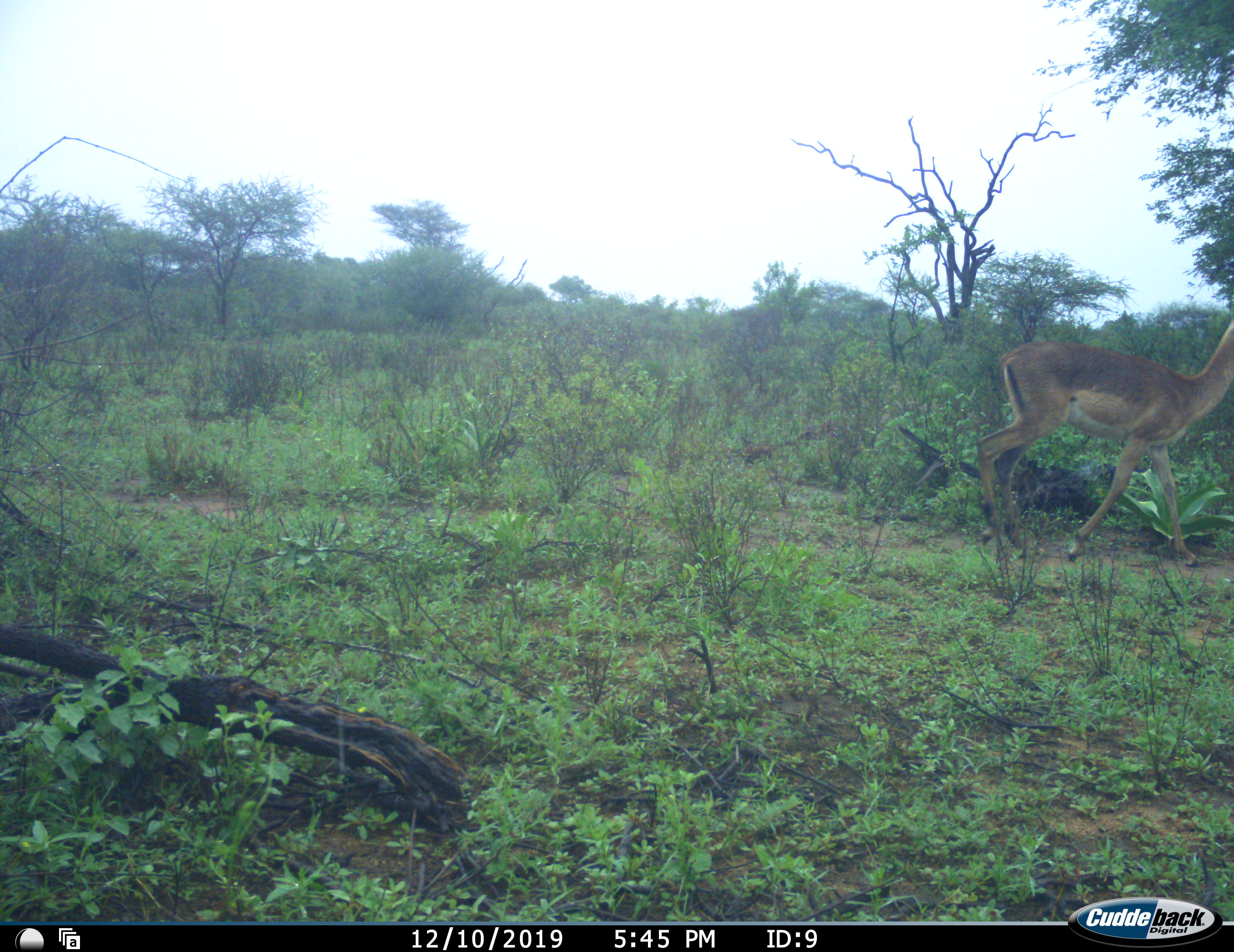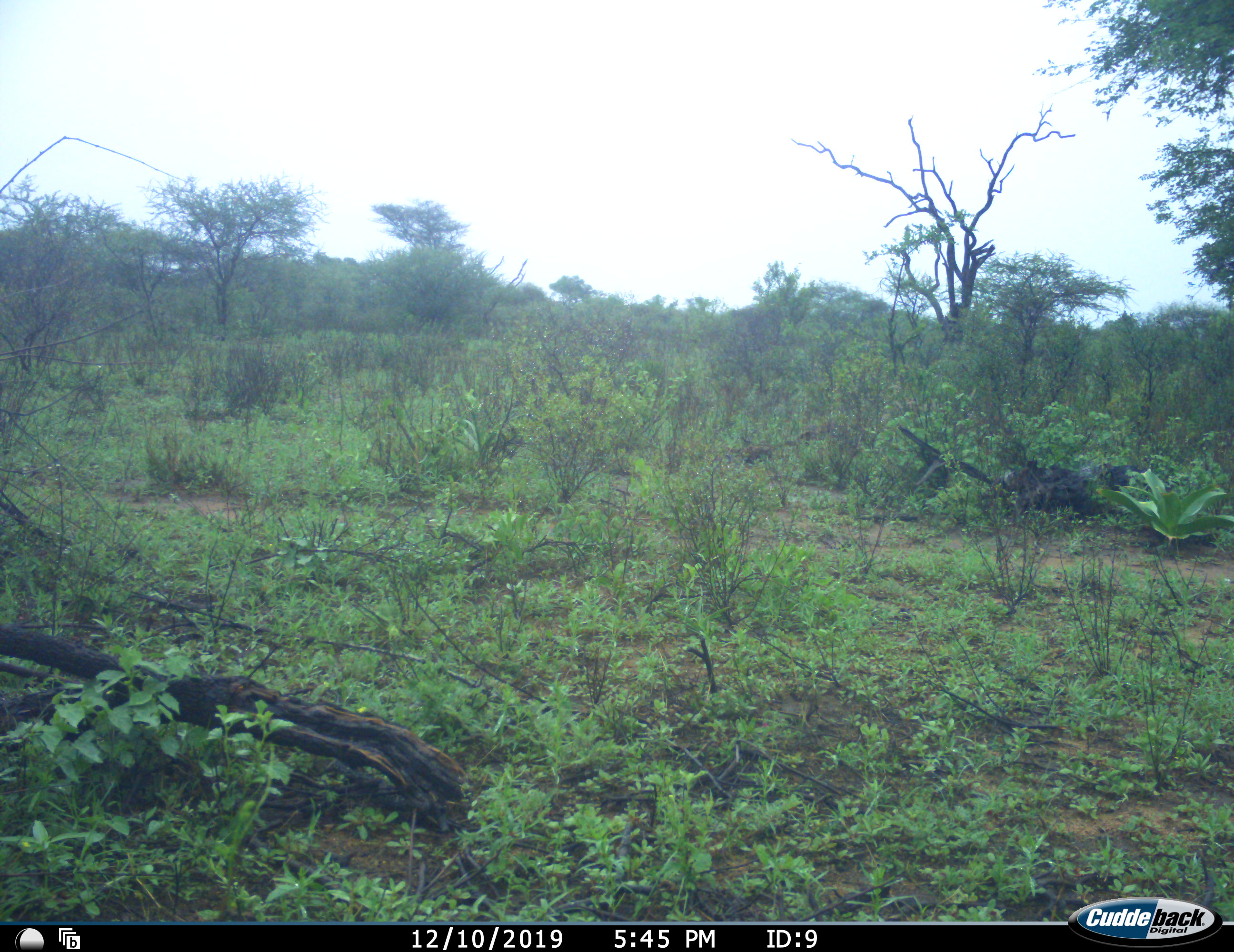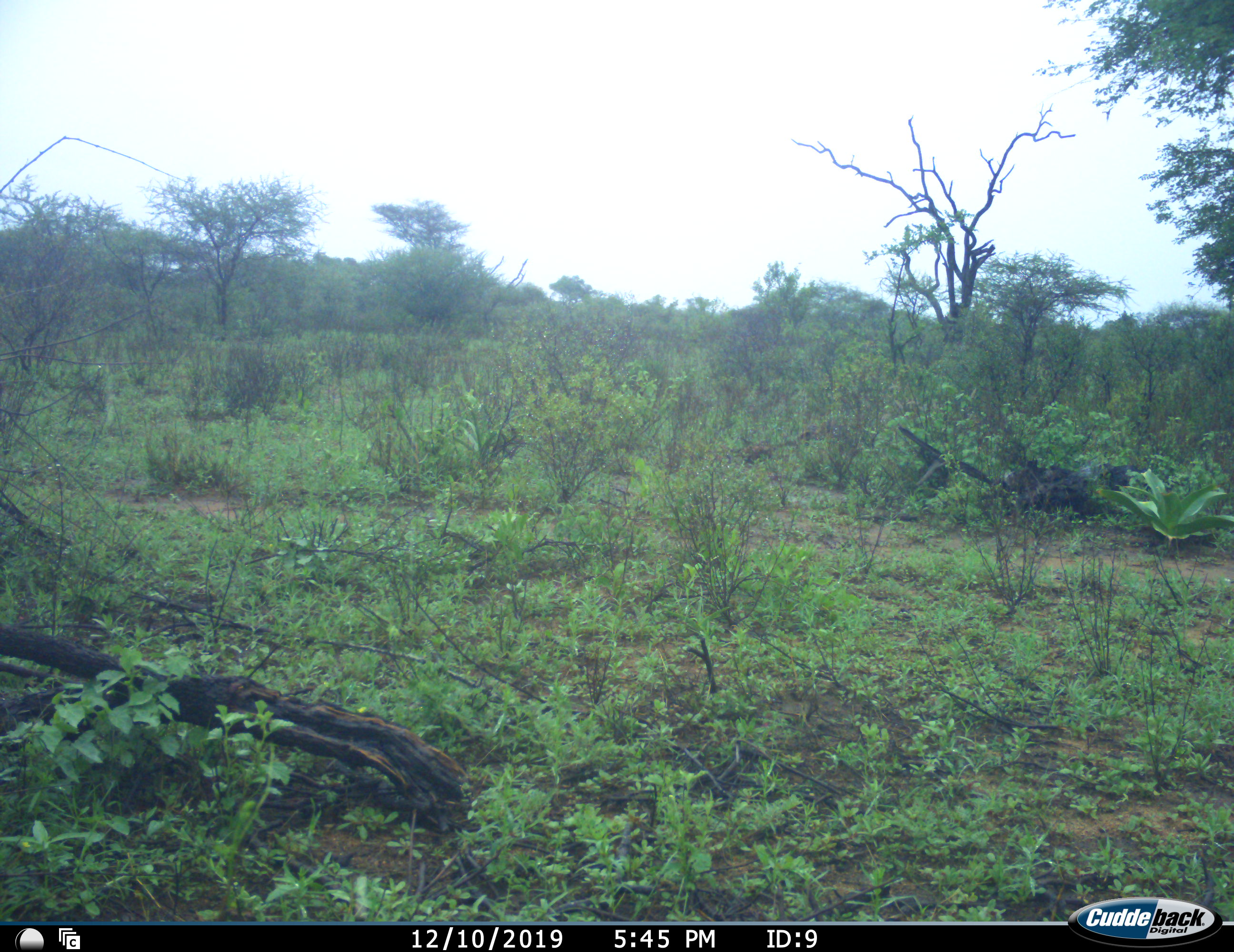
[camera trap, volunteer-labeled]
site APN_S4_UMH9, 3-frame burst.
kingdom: Animalia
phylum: Chordata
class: Mammalia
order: Artiodactyla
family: Bovidae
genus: Aepyceros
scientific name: Aepyceros melampus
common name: impala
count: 1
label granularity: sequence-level